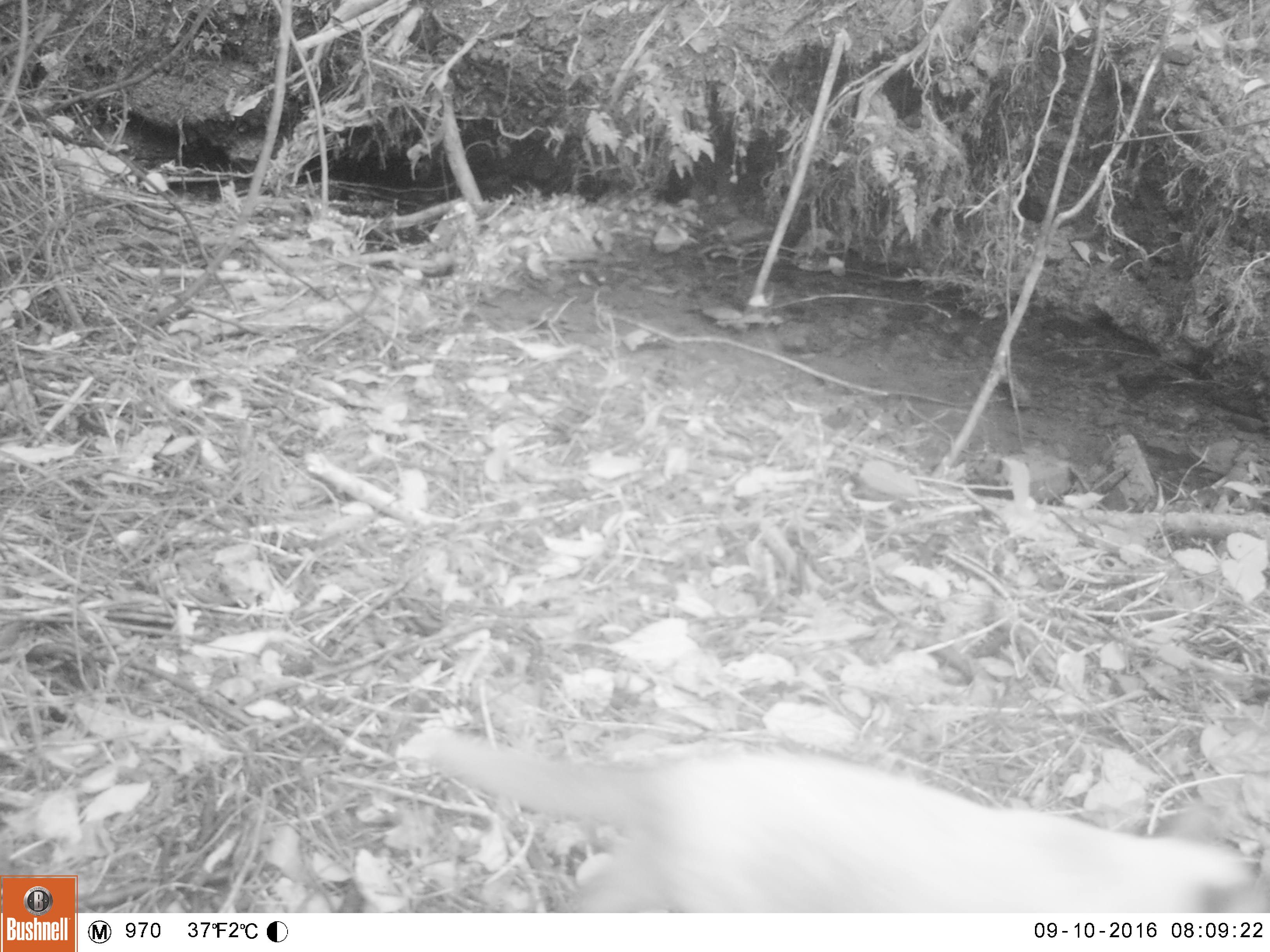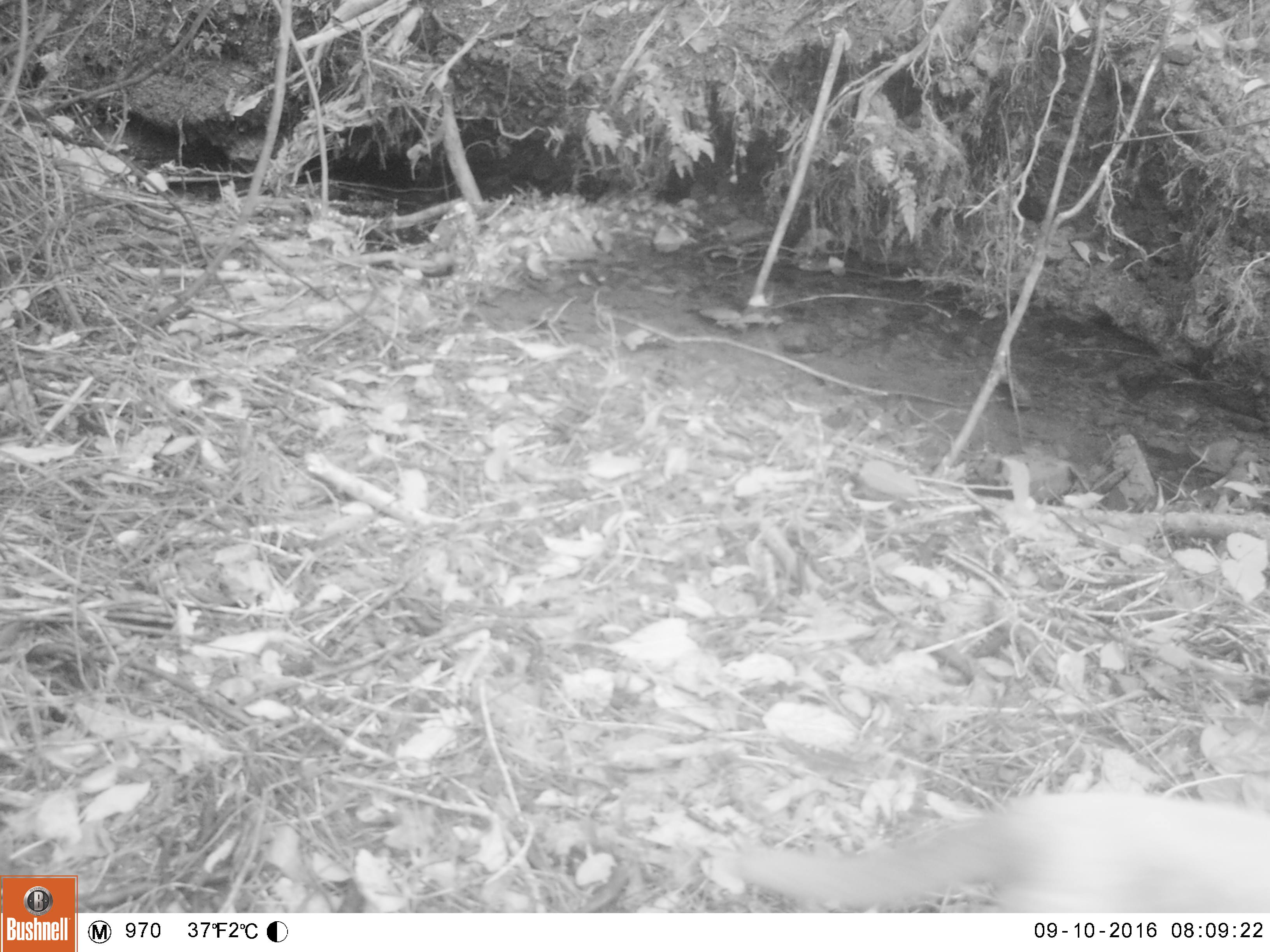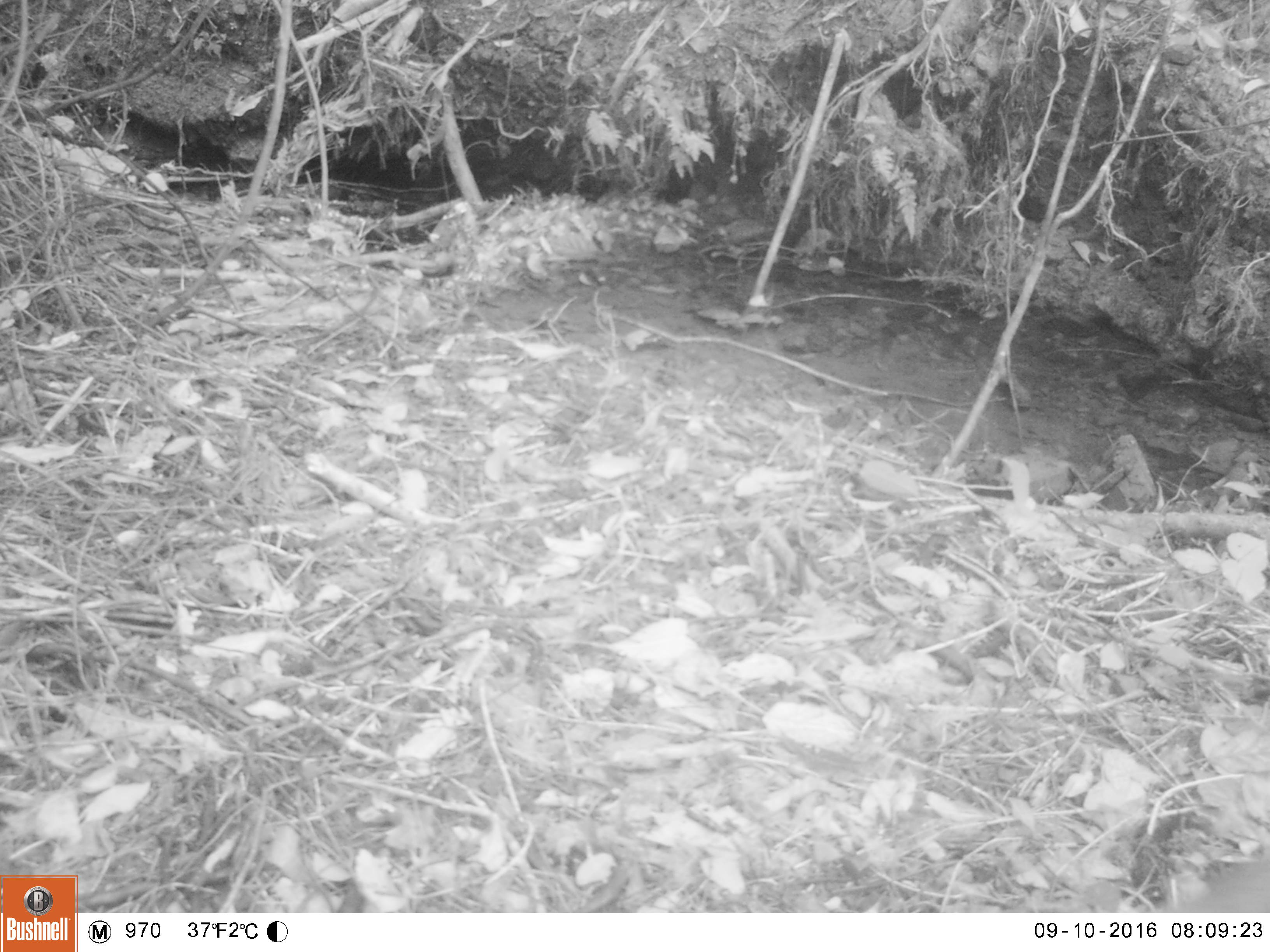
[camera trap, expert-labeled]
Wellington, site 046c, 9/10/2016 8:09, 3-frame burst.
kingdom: Animalia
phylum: Chordata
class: Mammalia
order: Carnivora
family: Felidae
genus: Felis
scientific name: Felis catus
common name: cat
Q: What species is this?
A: Cat (Felis catus).